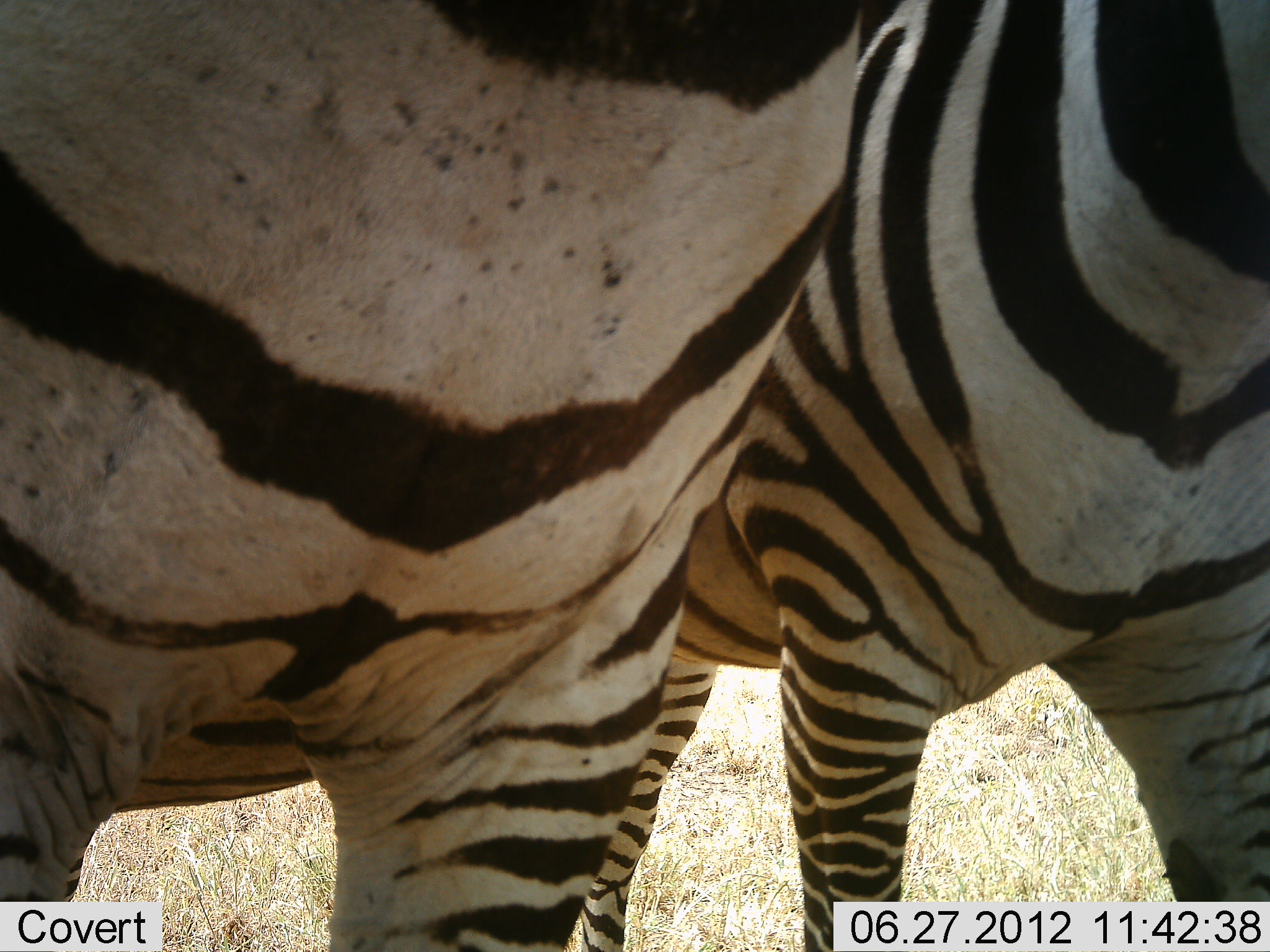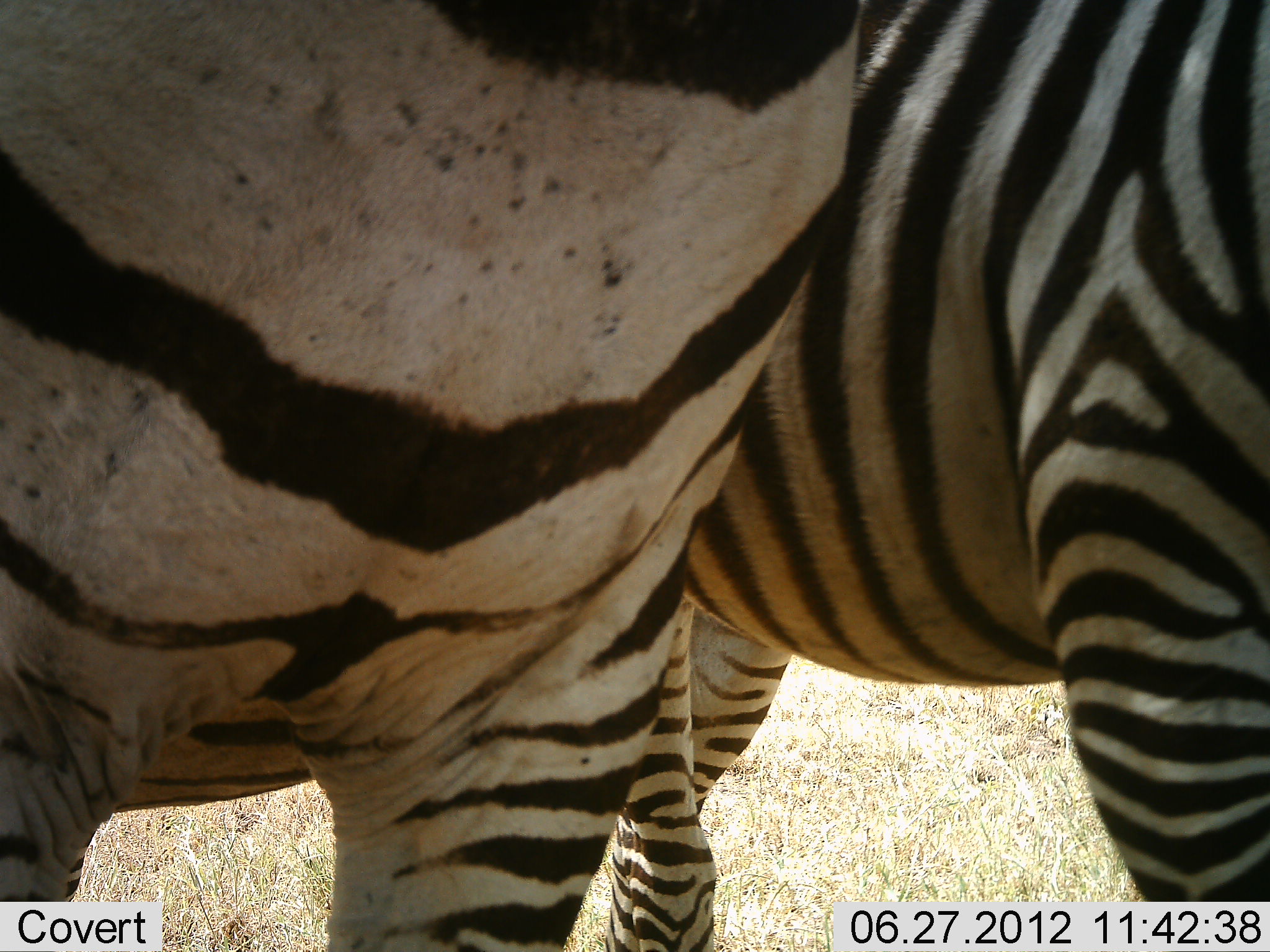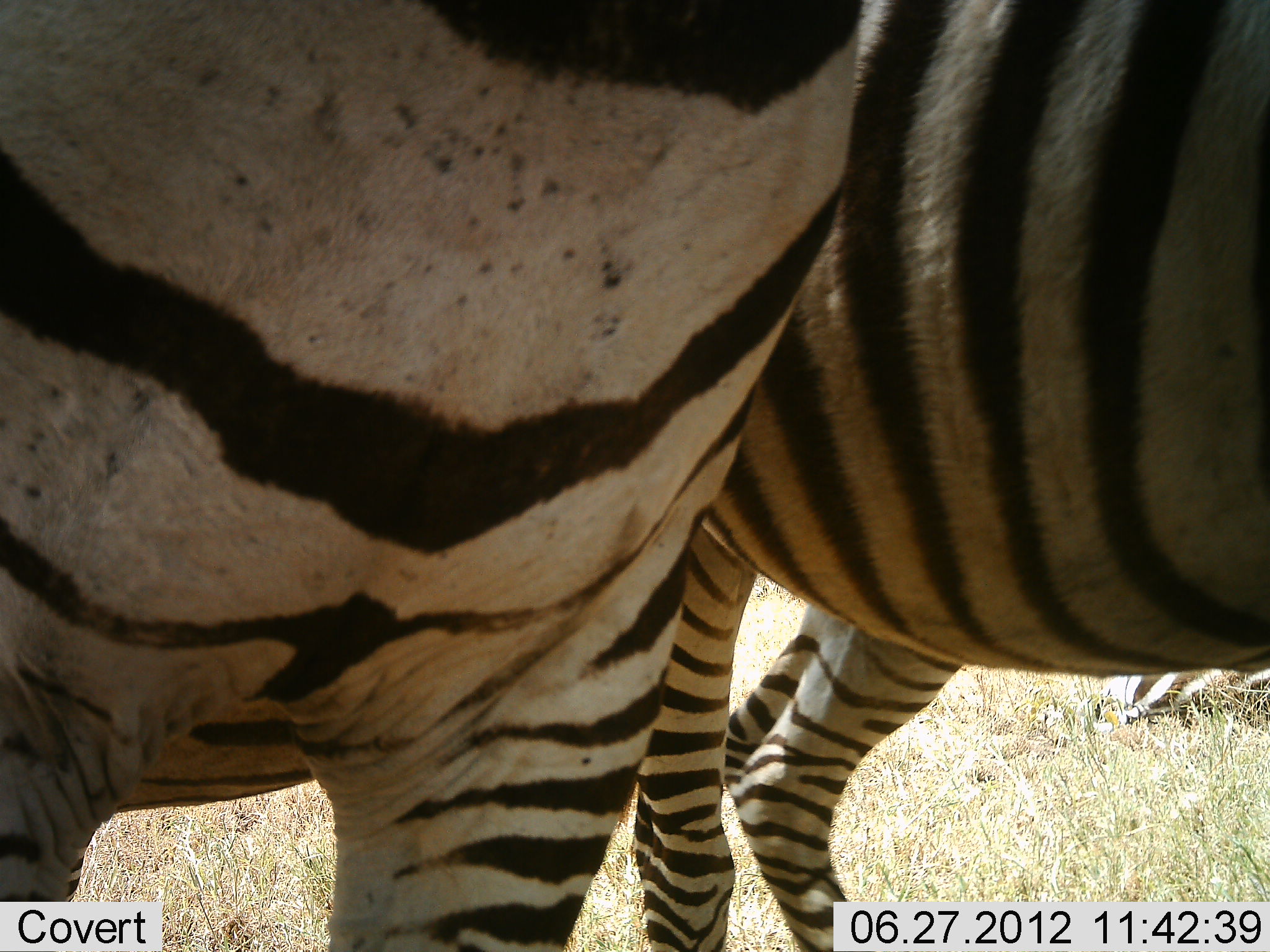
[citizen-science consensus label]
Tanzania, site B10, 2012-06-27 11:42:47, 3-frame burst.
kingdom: Animalia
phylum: Chordata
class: Mammalia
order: Perissodactyla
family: Equidae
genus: Equus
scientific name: Equus quagga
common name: plains zebra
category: zebra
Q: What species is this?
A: Zebra (plains zebra) (Equus quagga).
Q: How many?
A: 2.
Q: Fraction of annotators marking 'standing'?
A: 100%.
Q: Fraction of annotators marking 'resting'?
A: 10%.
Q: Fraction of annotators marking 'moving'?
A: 40%.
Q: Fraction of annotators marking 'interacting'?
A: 0%.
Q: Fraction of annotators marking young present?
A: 0%.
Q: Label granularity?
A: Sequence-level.